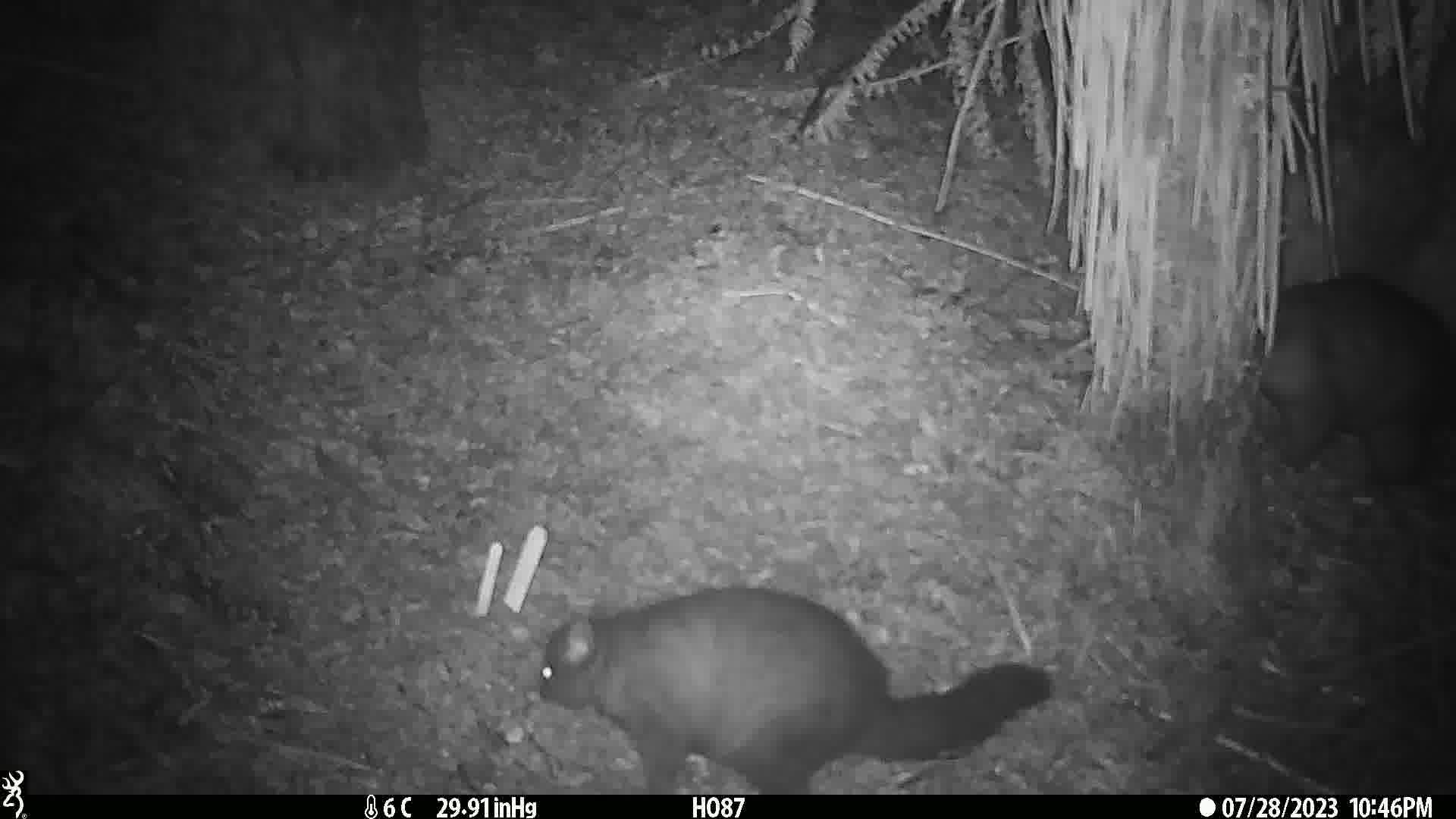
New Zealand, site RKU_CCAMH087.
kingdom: Animalia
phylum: Chordata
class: Mammalia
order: Diprotodontia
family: Phalangeridae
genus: Trichosurus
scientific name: Trichosurus vulpecula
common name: common brushtail possum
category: possum